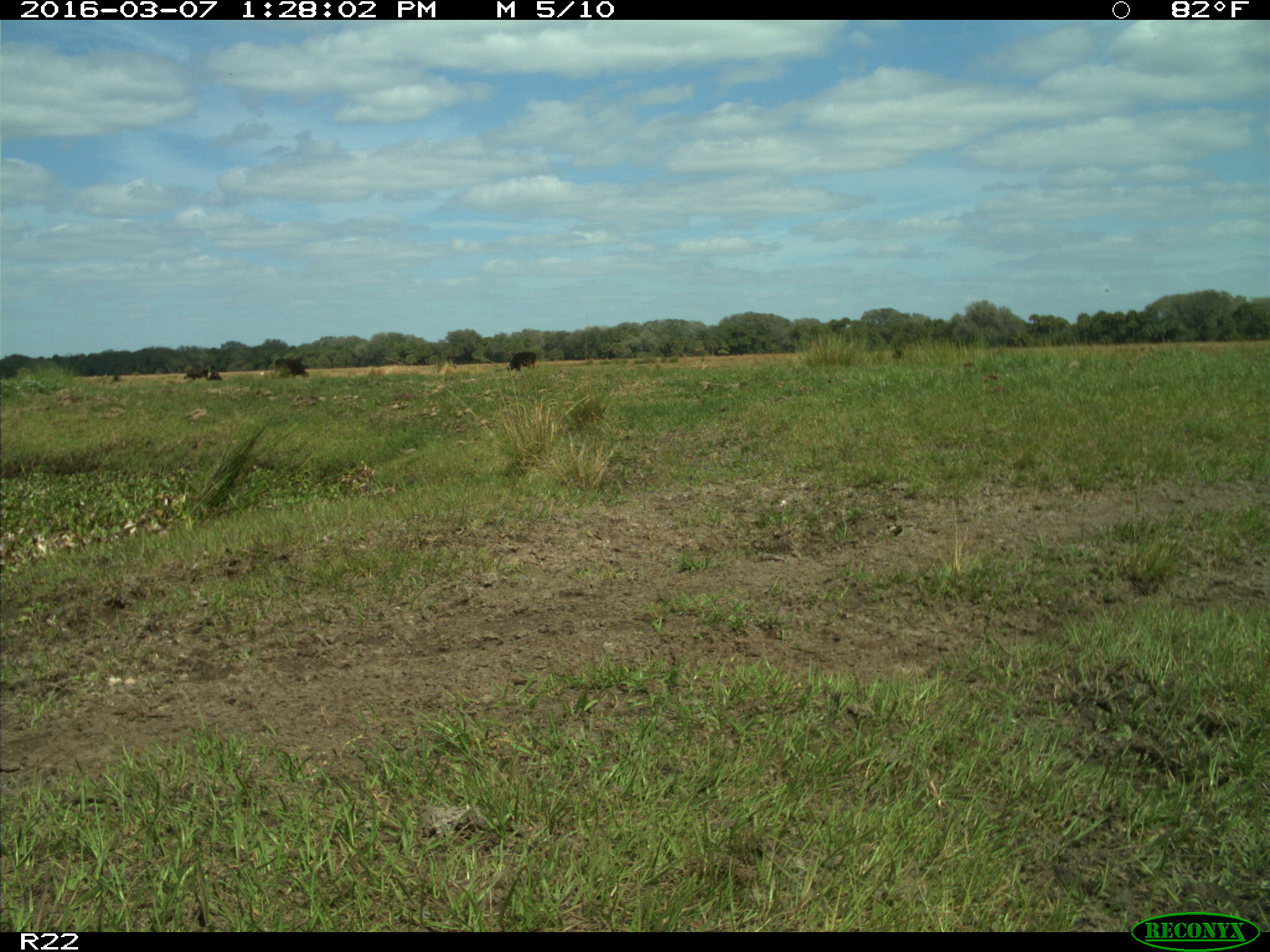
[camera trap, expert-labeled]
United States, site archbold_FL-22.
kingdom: Animalia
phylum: Chordata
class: Mammalia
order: Artiodactyla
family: Bovidae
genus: Bos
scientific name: Bos taurus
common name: domestic cow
Bos taurus (domestic cow).